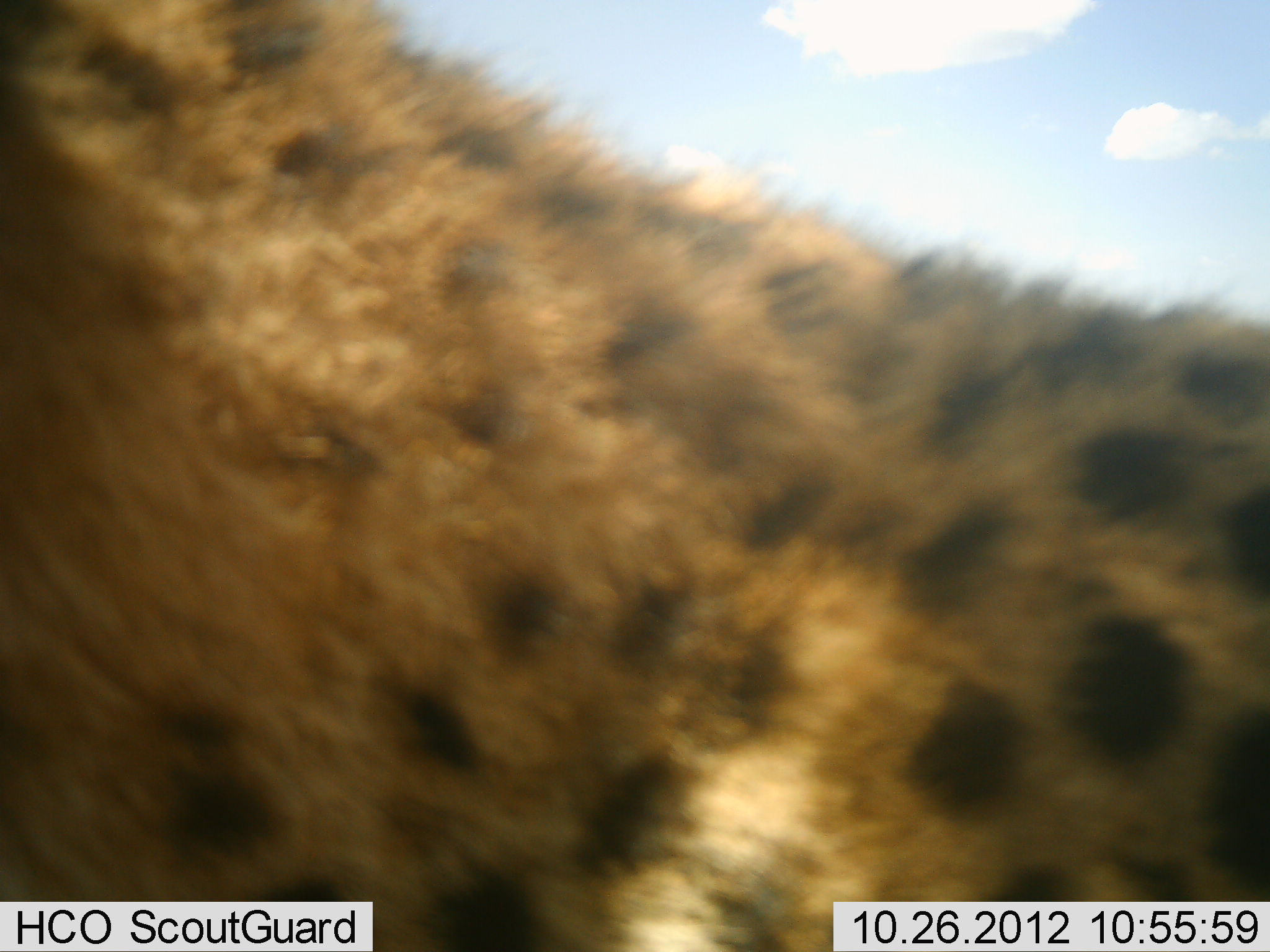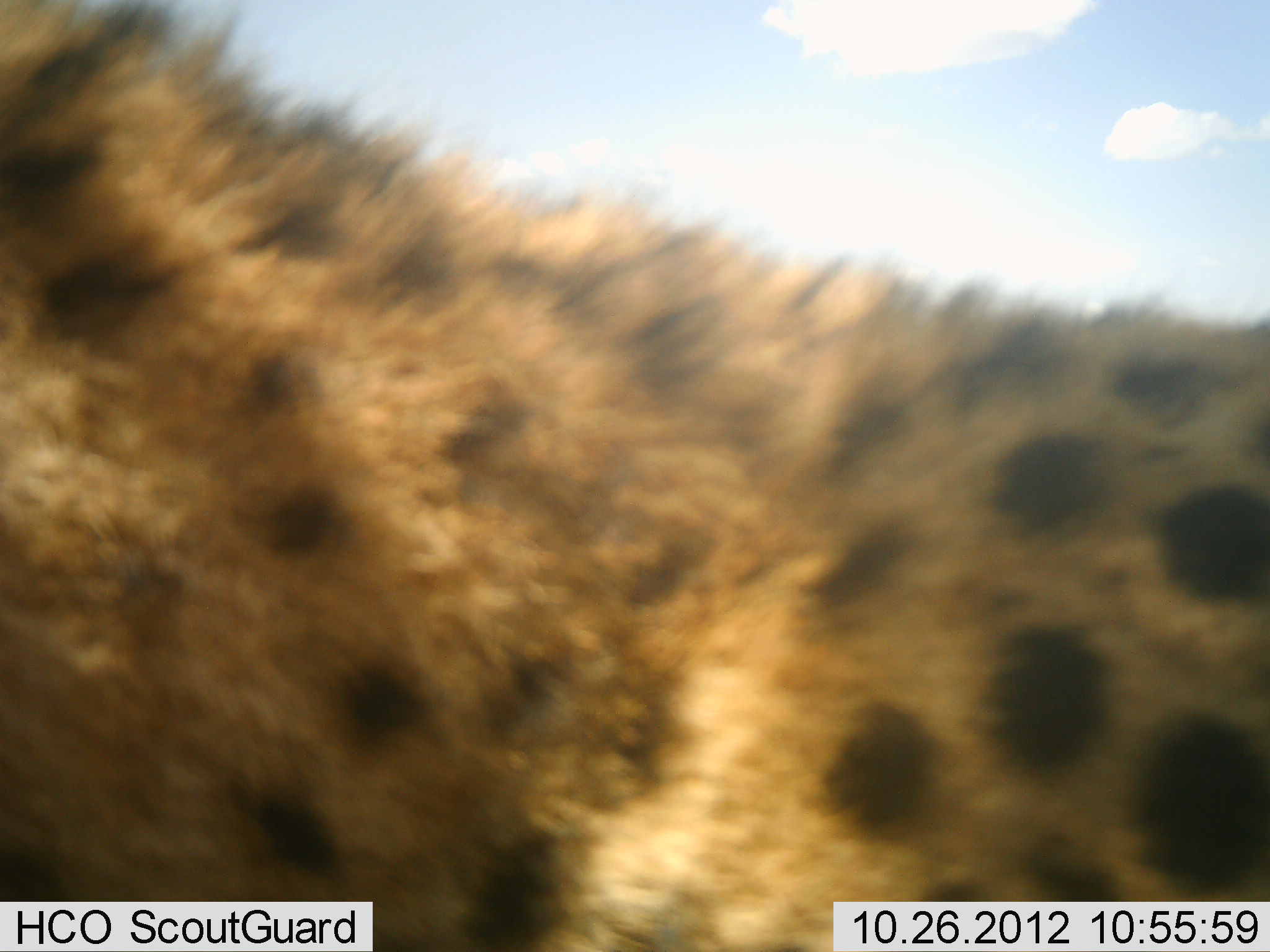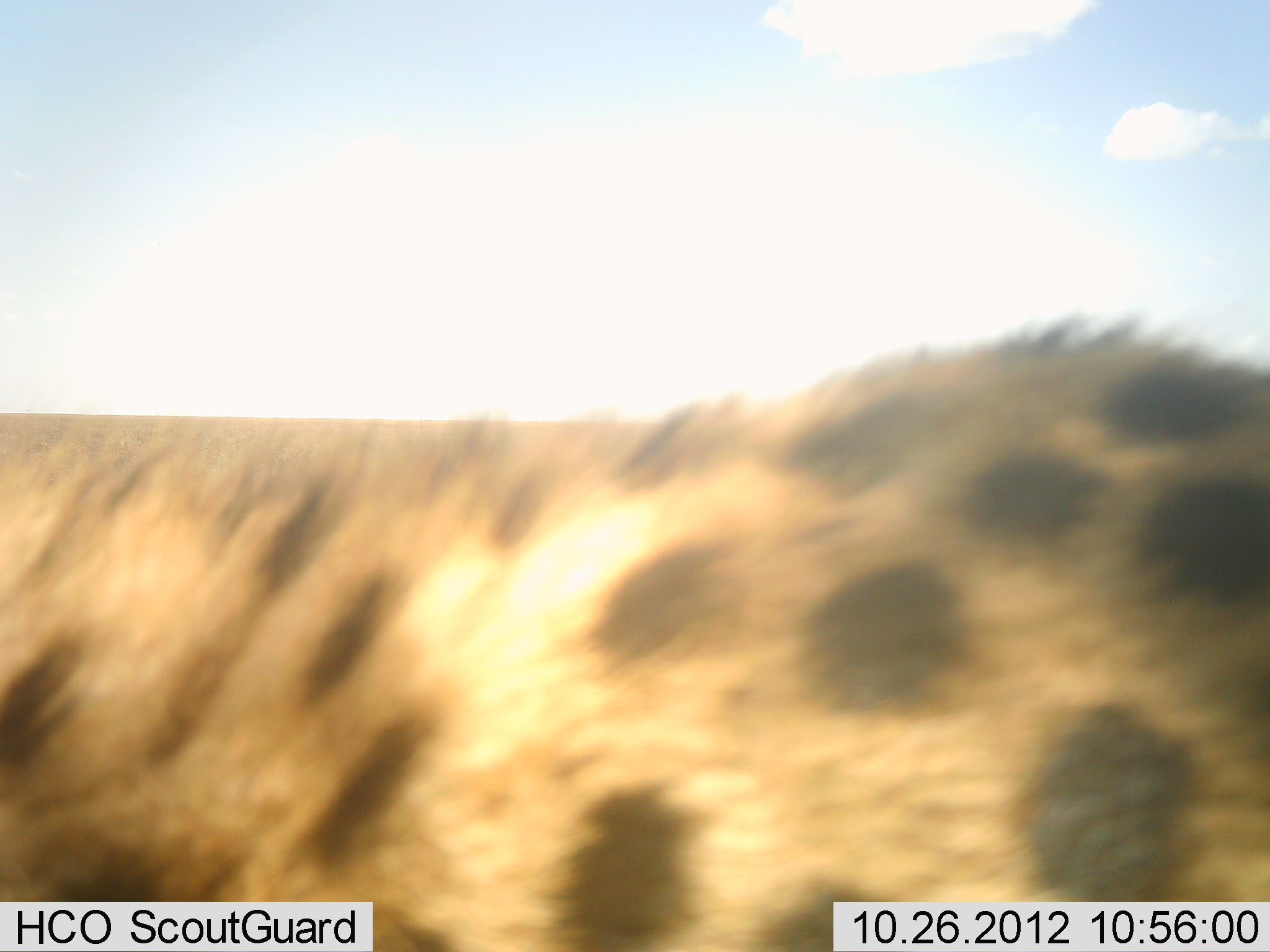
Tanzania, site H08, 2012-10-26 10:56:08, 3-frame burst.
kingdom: Animalia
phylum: Chordata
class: Mammalia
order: Carnivora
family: Felidae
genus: Acinonyx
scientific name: Acinonyx jubatus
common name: cheetah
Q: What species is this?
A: Cheetah (Acinonyx jubatus).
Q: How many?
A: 1.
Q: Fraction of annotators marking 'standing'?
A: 60%.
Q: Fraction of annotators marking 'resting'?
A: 10%.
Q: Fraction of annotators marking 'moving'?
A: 40%.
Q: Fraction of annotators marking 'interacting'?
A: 0%.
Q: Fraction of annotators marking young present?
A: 0%.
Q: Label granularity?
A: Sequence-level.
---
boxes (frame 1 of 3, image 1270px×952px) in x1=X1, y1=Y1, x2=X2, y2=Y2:
animal: x1=0, y1=2, x2=1269, y2=952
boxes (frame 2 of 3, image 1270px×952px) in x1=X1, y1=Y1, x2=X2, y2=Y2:
animal: x1=0, y1=1, x2=1269, y2=952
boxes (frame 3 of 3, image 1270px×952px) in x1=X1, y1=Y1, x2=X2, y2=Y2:
animal: x1=0, y1=307, x2=1268, y2=951